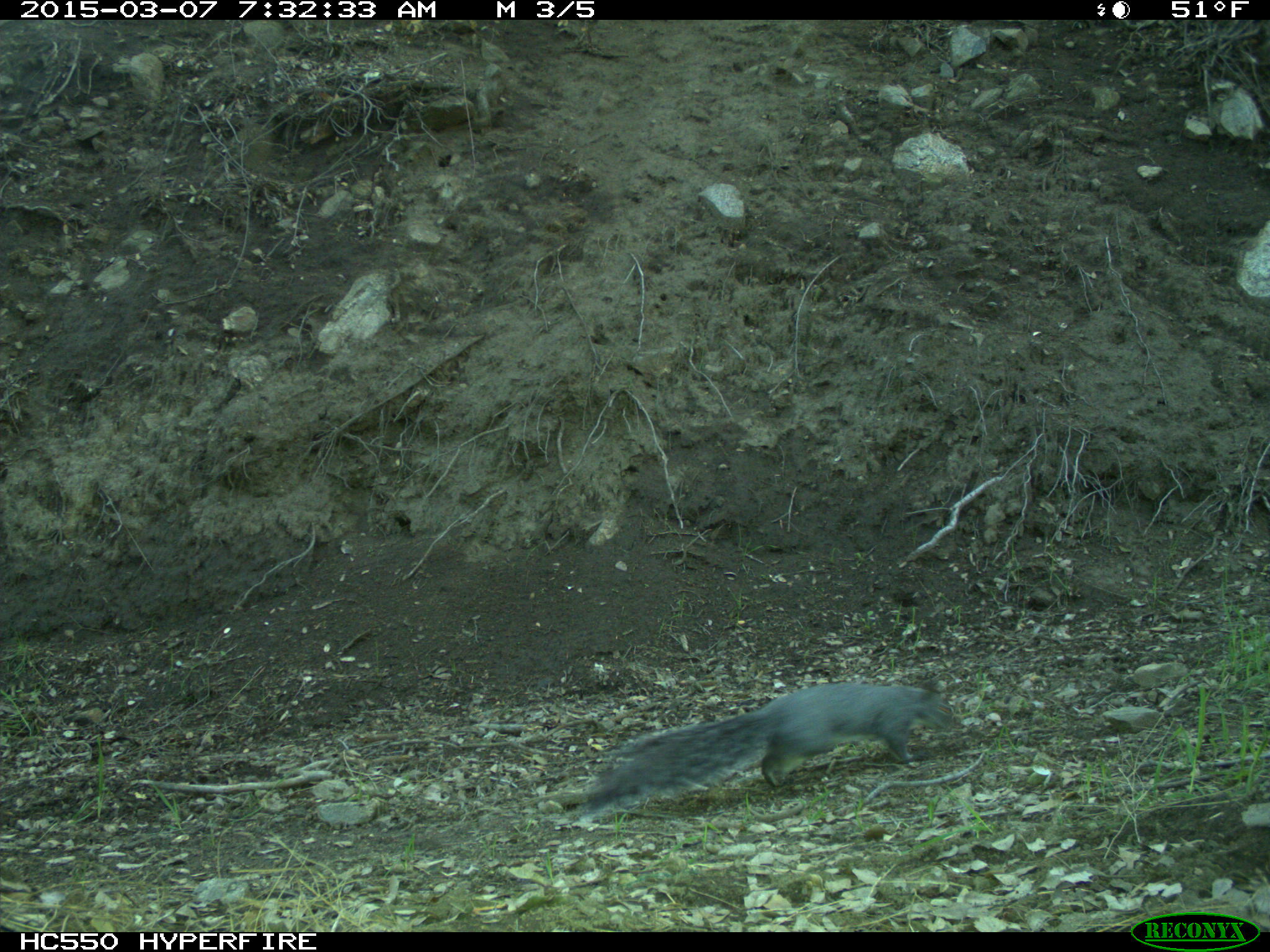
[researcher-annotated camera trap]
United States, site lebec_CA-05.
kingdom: Animalia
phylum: Chordata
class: Mammalia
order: Rodentia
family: Sciuridae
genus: Sciurus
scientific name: Sciurus carolinensis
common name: eastern gray squirrel